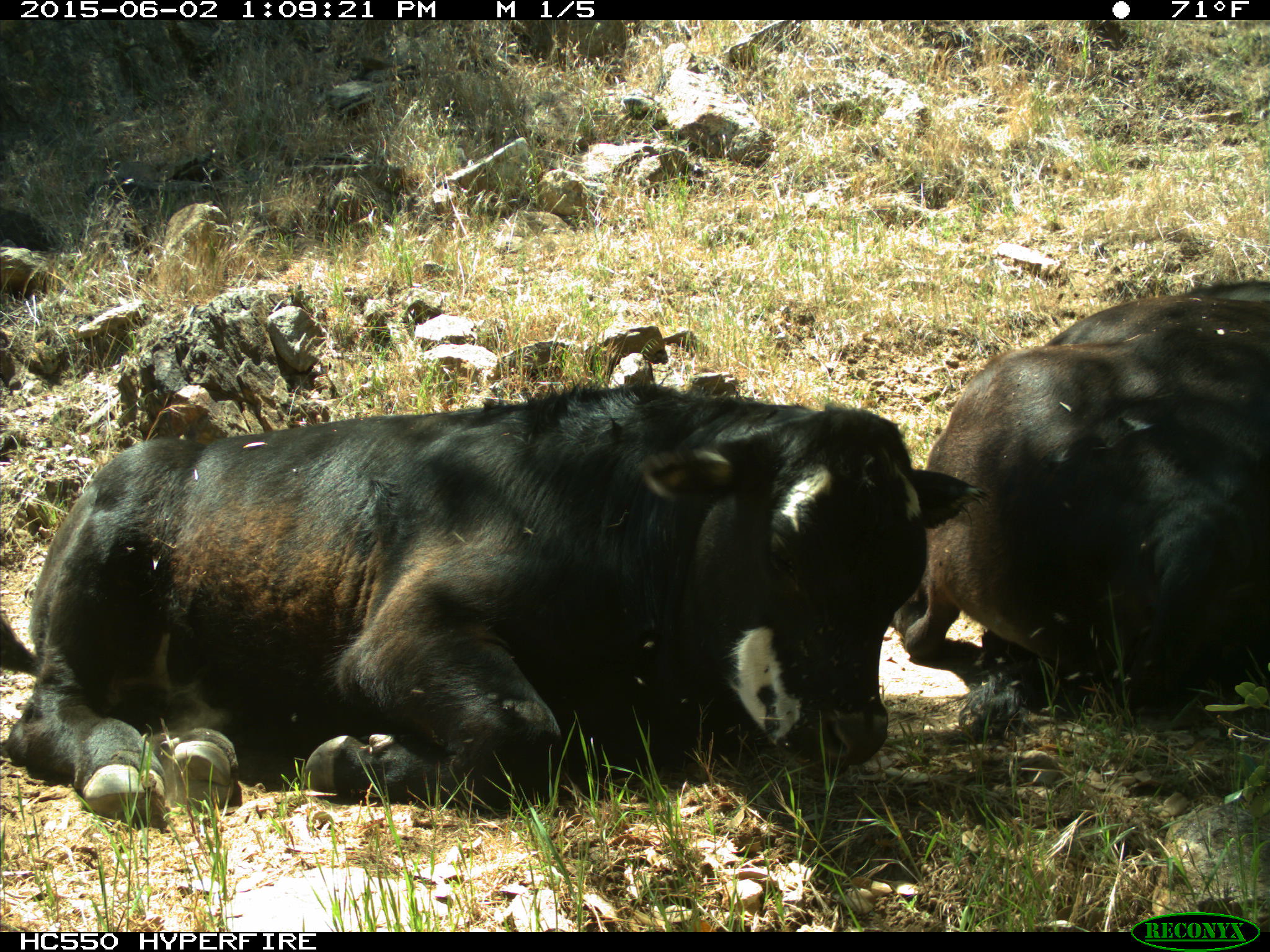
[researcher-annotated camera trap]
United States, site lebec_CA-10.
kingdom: Animalia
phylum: Chordata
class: Mammalia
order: Artiodactyla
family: Bovidae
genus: Bos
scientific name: Bos taurus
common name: domestic cow